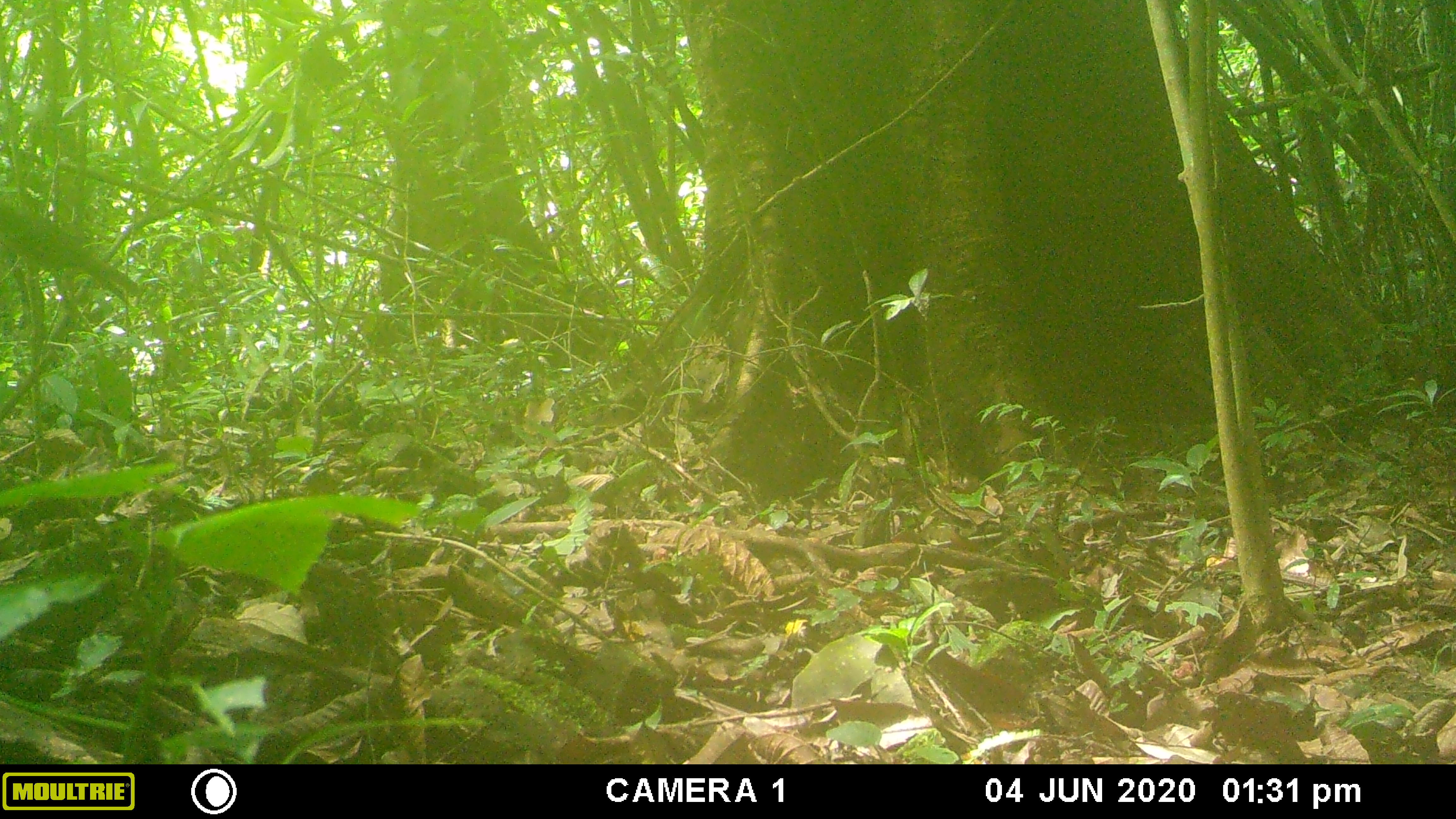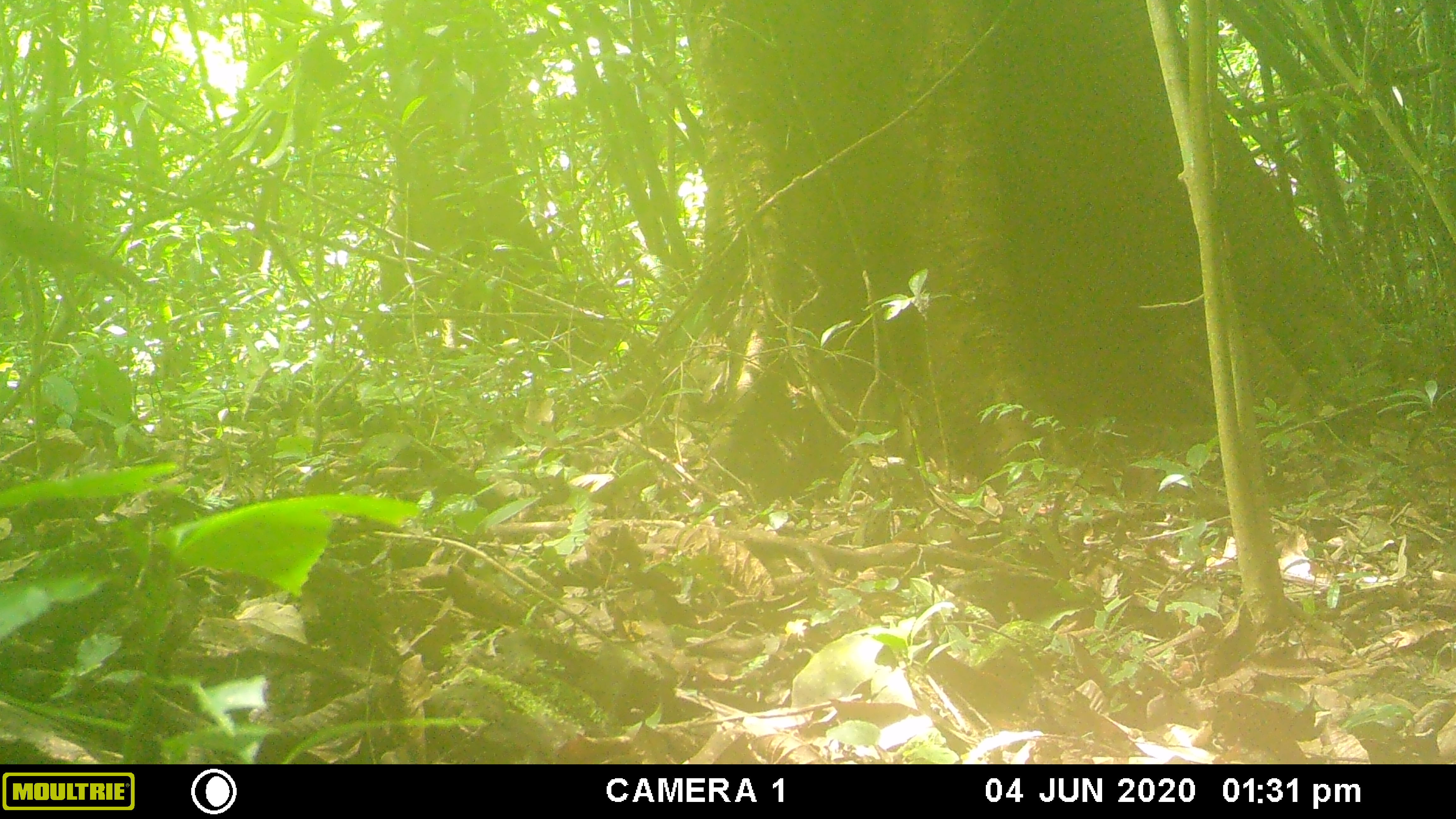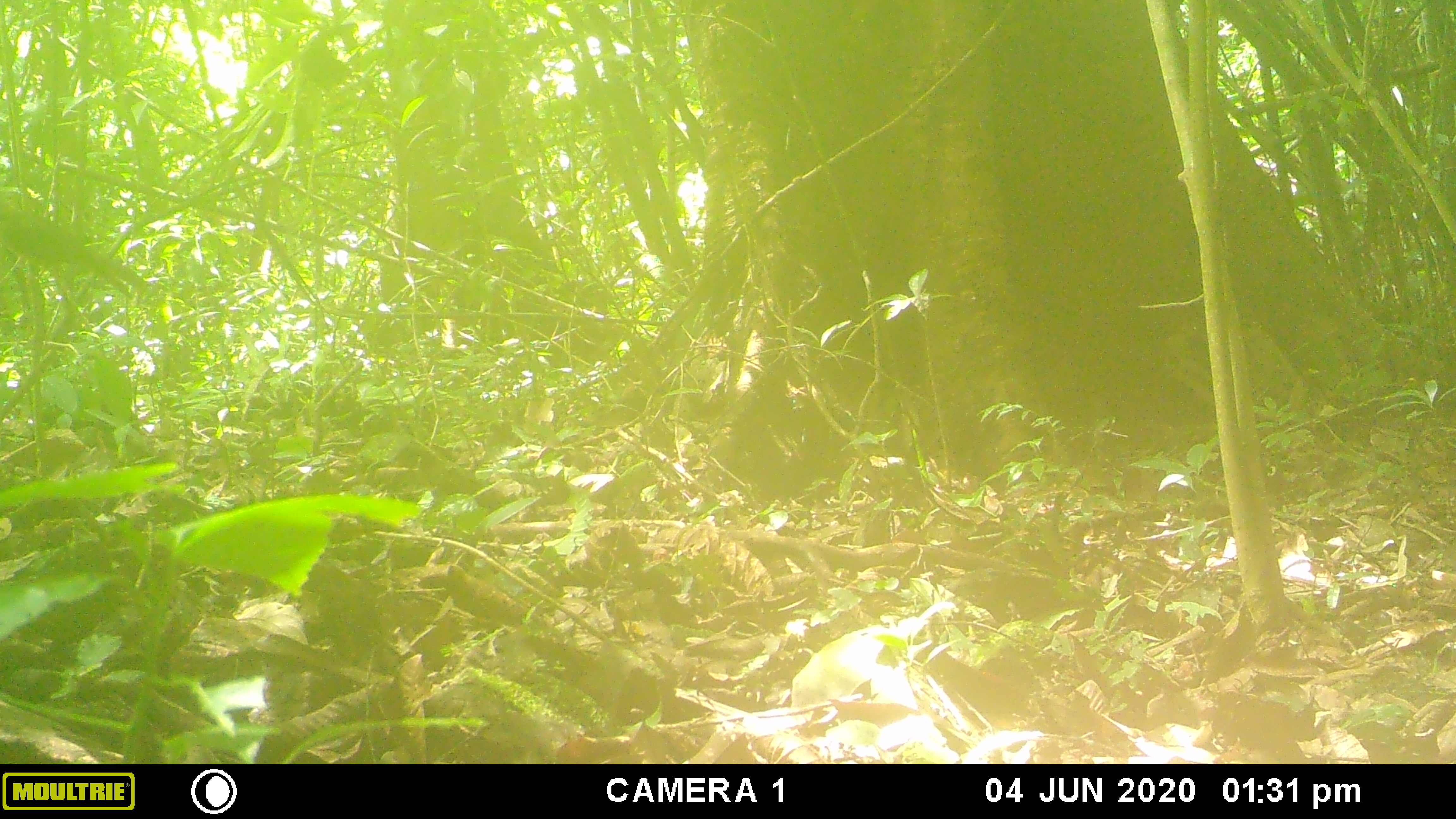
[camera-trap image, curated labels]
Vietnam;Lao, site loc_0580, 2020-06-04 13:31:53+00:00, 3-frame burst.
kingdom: Animalia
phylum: Chordata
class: Aves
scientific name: Aves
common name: bird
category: unidentified bird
Unidentified bird (bird) (Aves). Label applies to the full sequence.